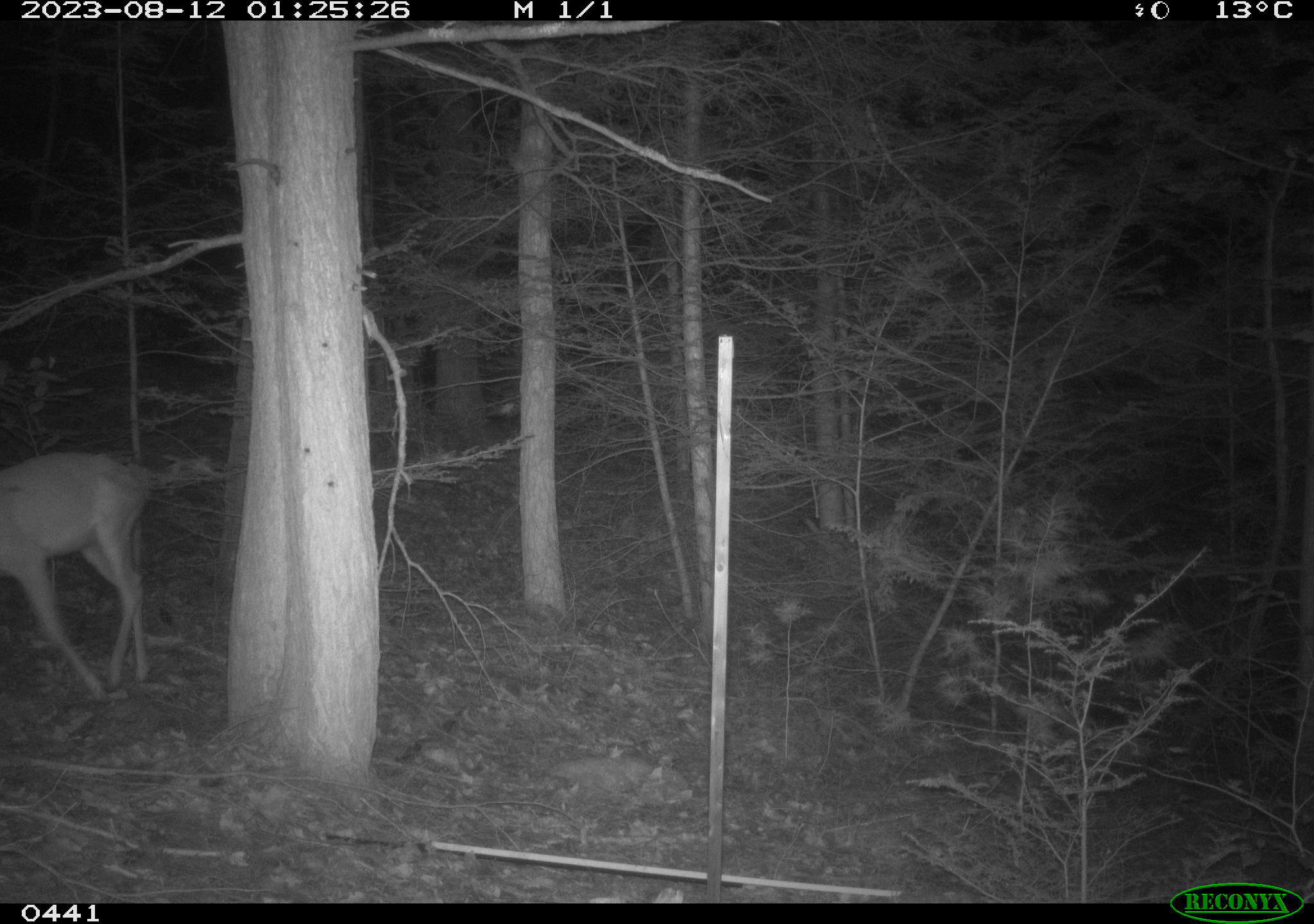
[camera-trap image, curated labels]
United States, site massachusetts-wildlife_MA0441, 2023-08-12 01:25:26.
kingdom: Animalia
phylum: Chordata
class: Mammalia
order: Artiodactyla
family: Cervidae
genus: Odocoileus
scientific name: Odocoileus virginianus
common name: white-tailed deer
White-tailed deer (Odocoileus virginianus).